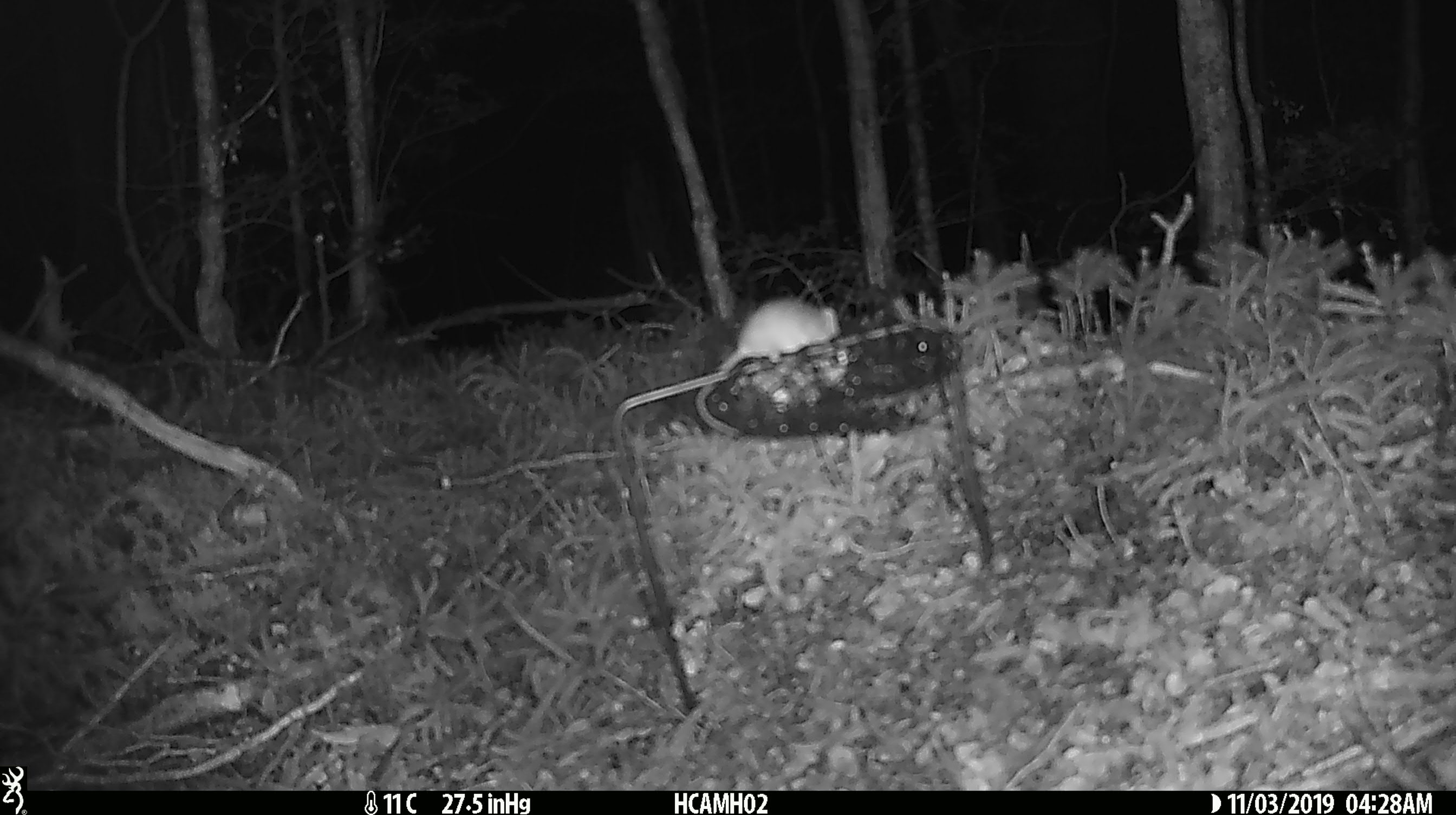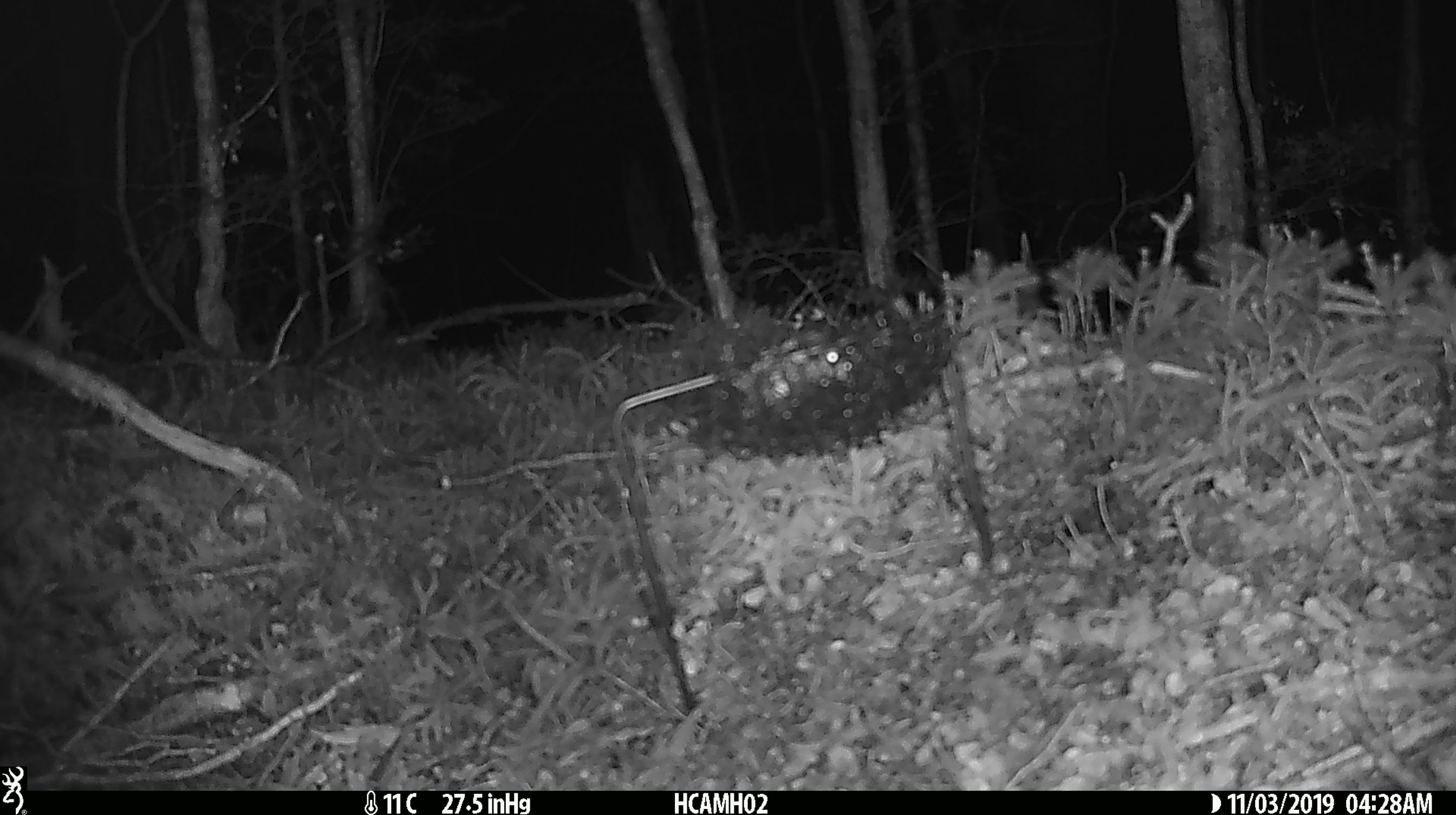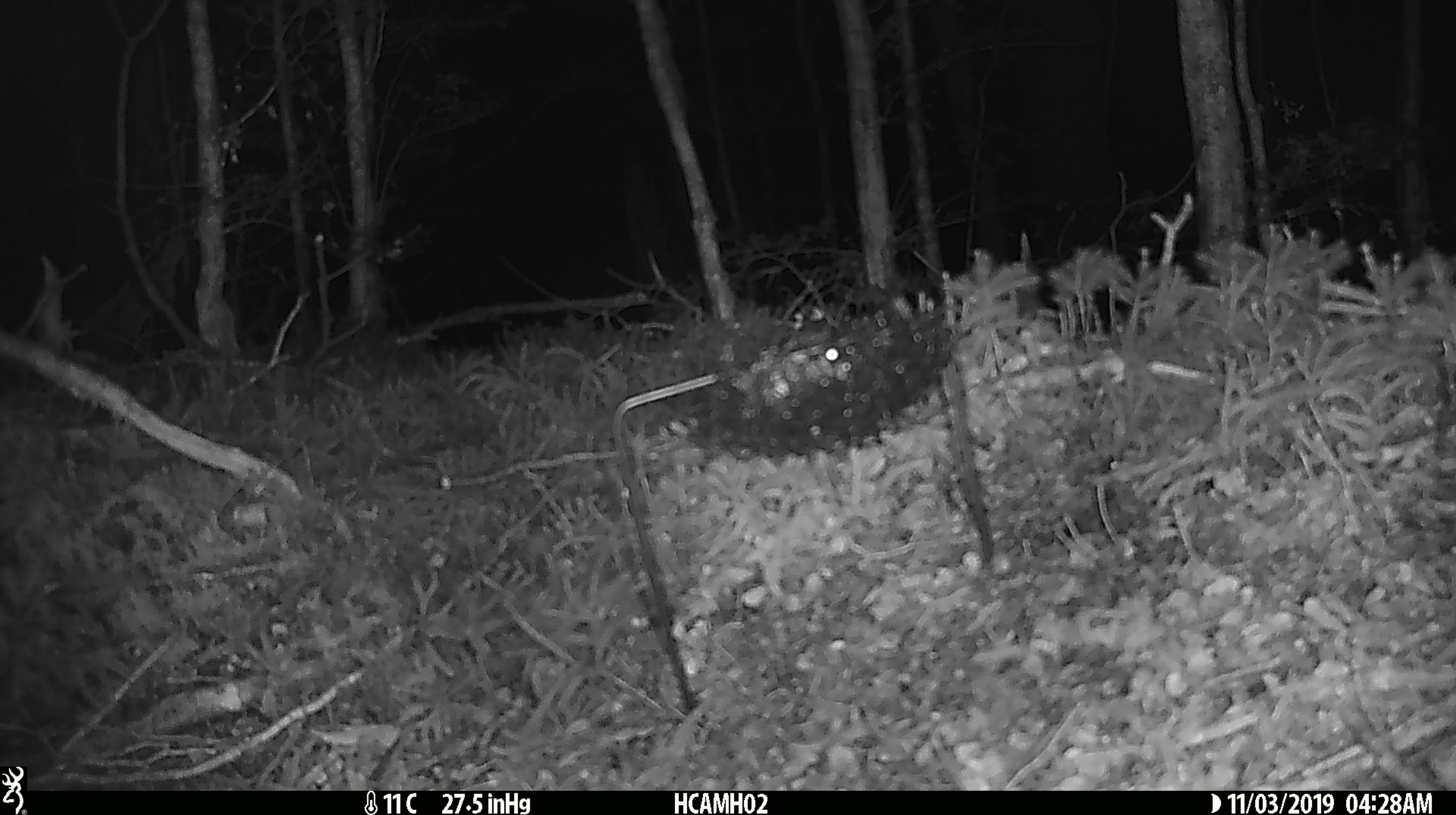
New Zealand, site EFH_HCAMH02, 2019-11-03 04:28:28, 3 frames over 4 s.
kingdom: Animalia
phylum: Chordata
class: Mammalia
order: Rodentia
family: Muridae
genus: Mus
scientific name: Mus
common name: mouse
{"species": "mouse (Mus)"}